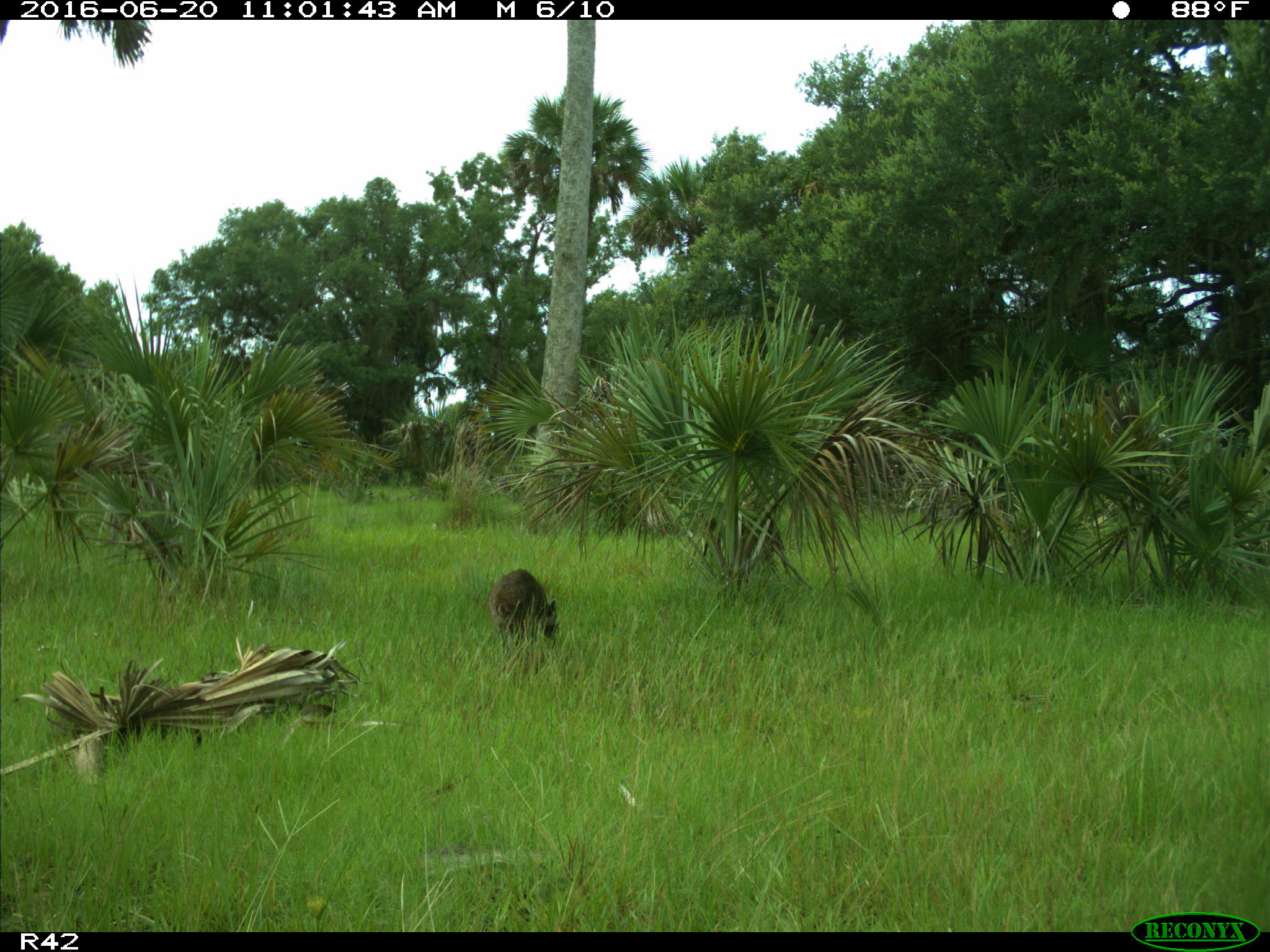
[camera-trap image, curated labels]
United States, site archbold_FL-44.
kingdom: Animalia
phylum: Chordata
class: Mammalia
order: Carnivora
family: Procyonidae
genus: Procyon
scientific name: Procyon lotor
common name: common raccoon